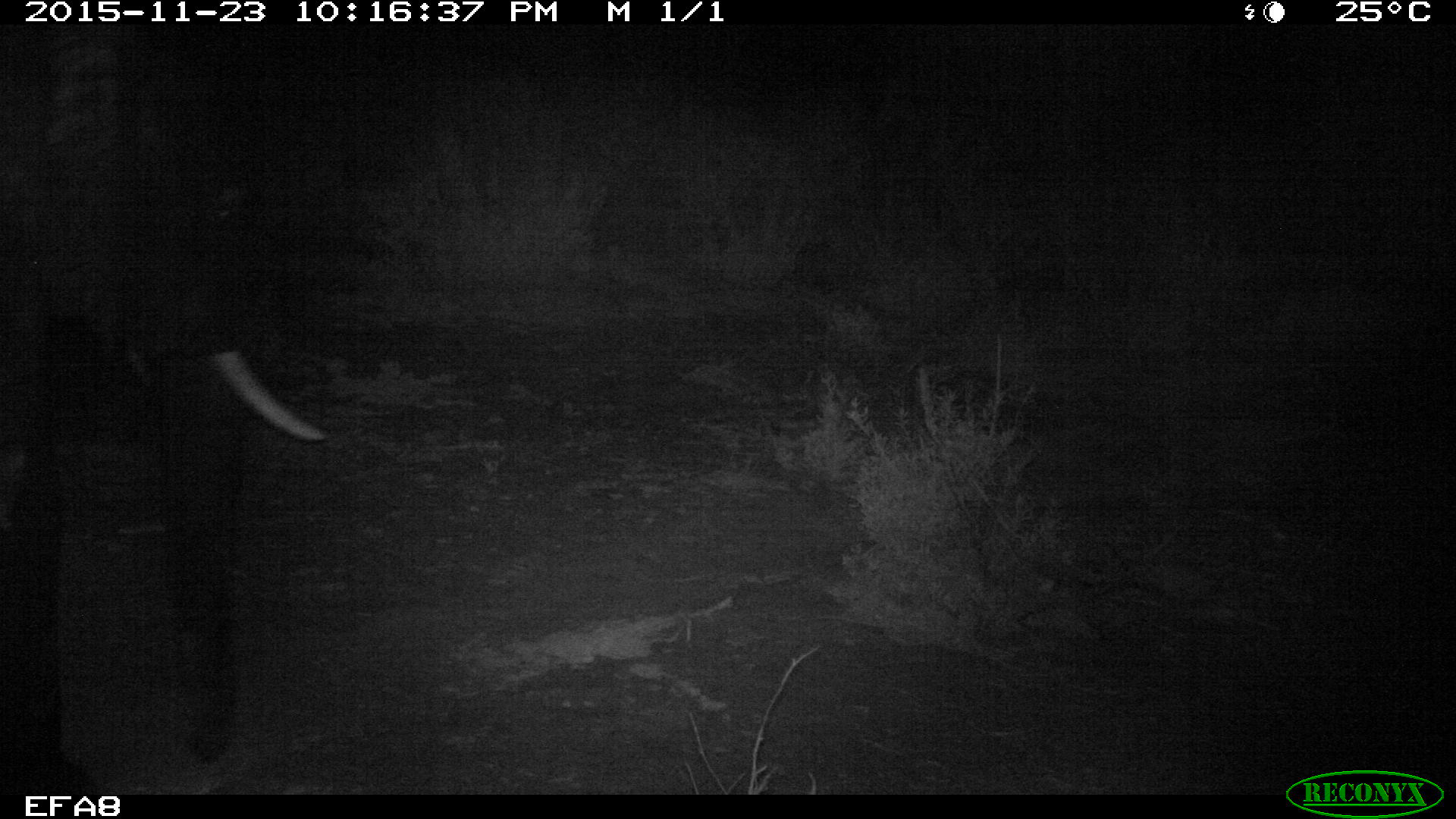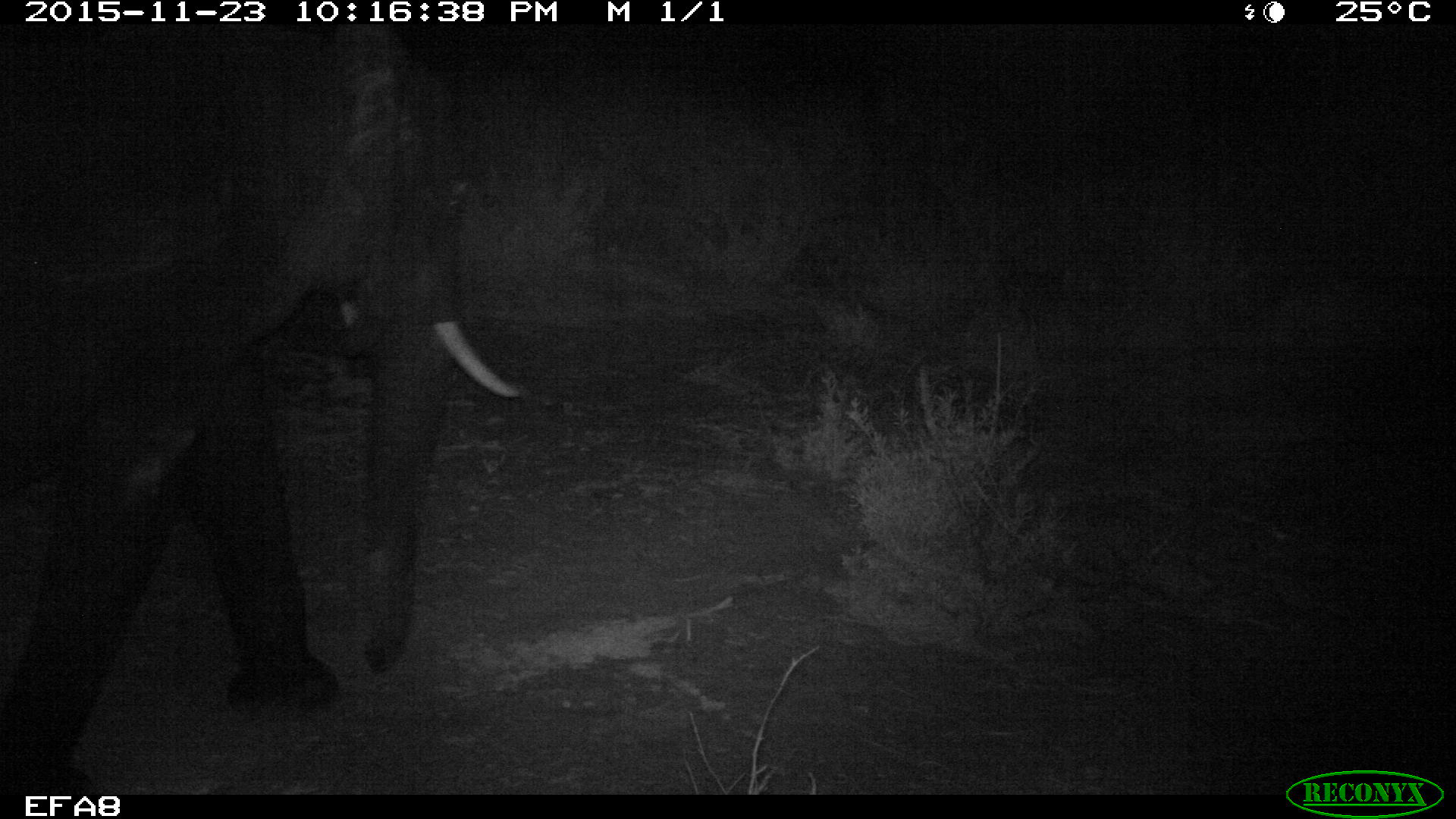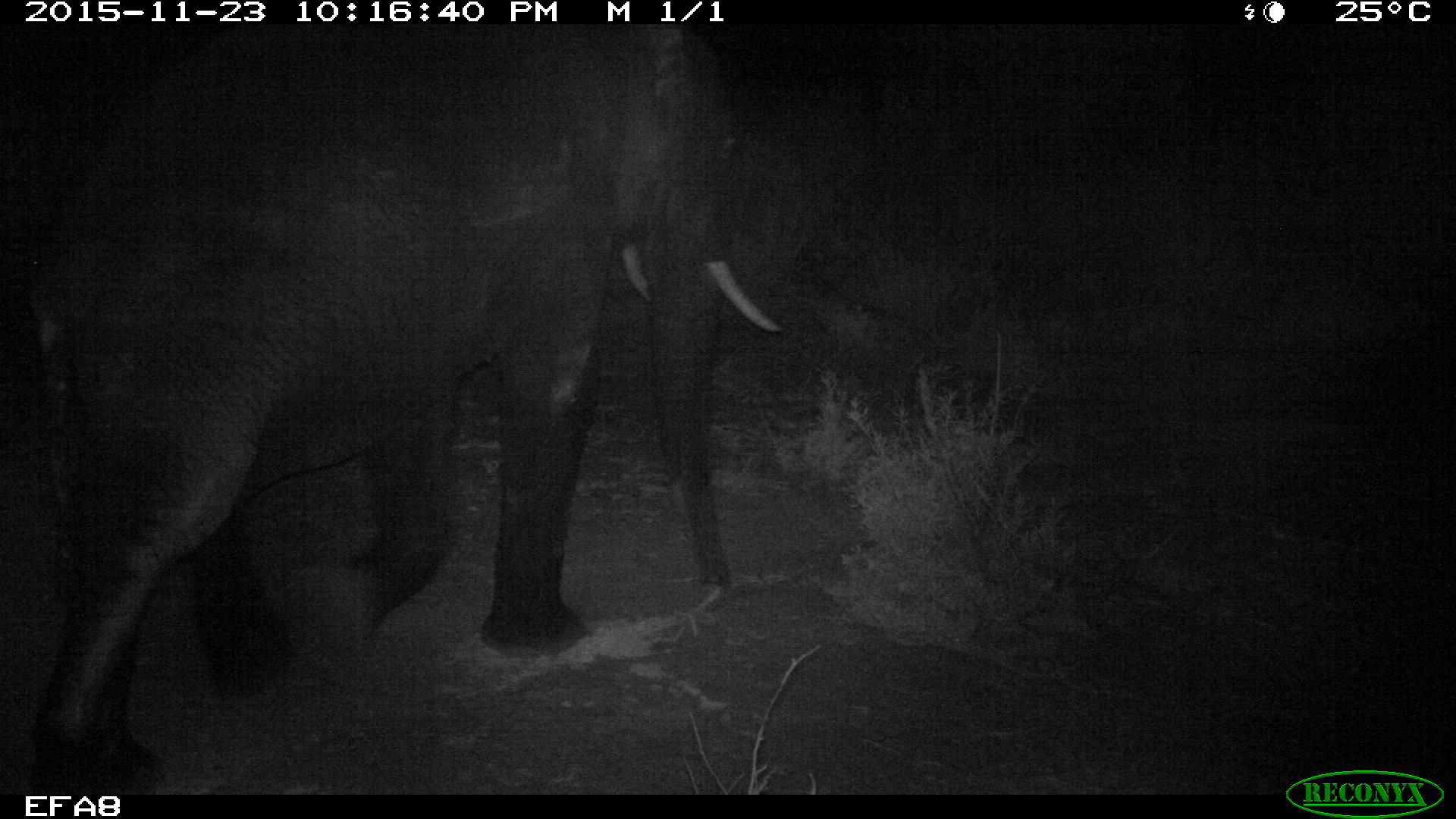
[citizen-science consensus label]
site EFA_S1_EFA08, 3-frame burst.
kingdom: Animalia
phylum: Chordata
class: Mammalia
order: Proboscidea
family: Elephantidae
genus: Loxodonta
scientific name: Loxodonta africana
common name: african bush elephant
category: elephant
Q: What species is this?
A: Elephant (african bush elephant) (Loxodonta africana).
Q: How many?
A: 1.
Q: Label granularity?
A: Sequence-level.